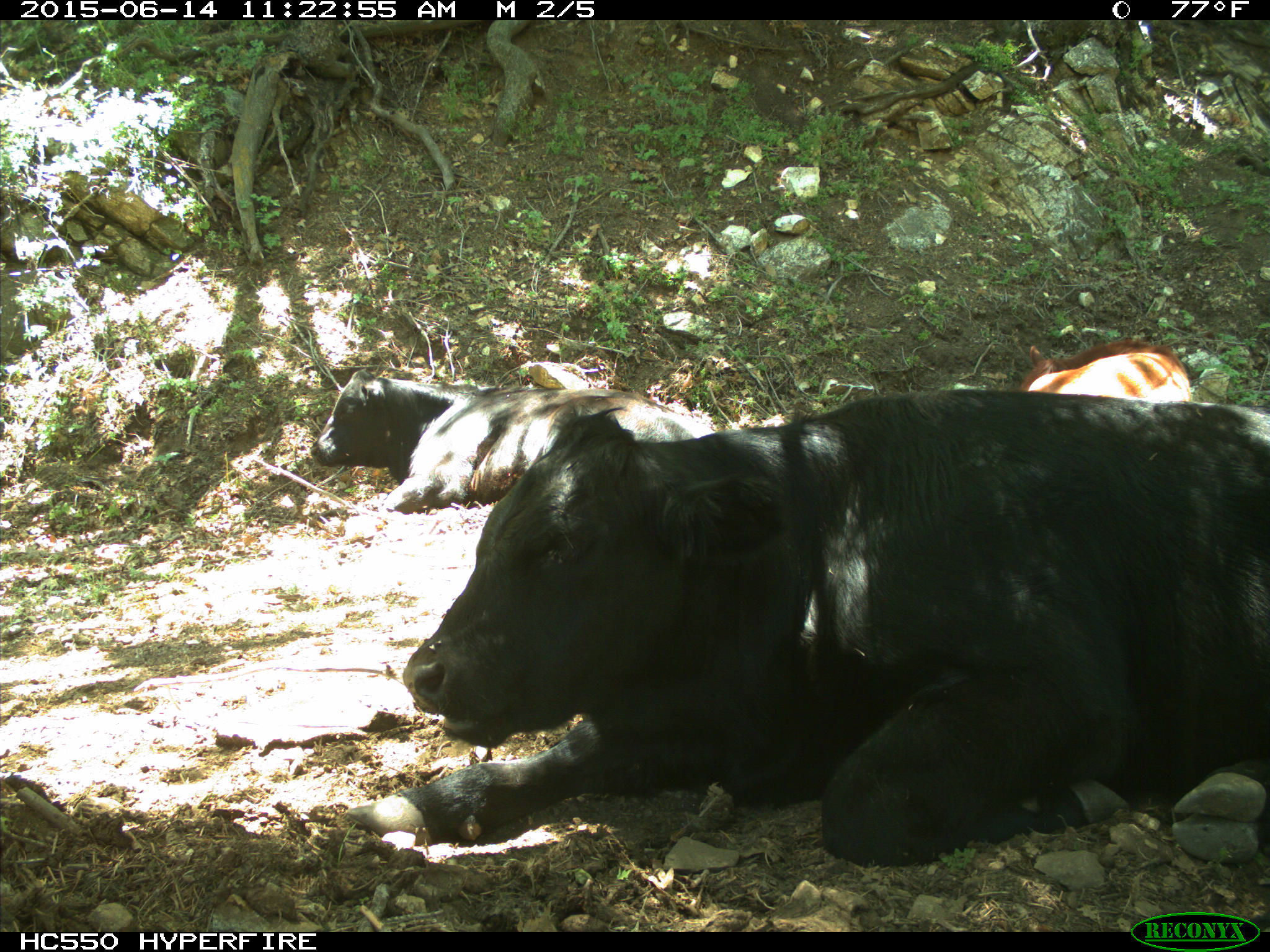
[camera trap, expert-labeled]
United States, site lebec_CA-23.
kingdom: Animalia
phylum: Chordata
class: Mammalia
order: Artiodactyla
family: Bovidae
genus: Bos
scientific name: Bos taurus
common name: domestic cow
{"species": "Bos taurus (domestic cow)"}